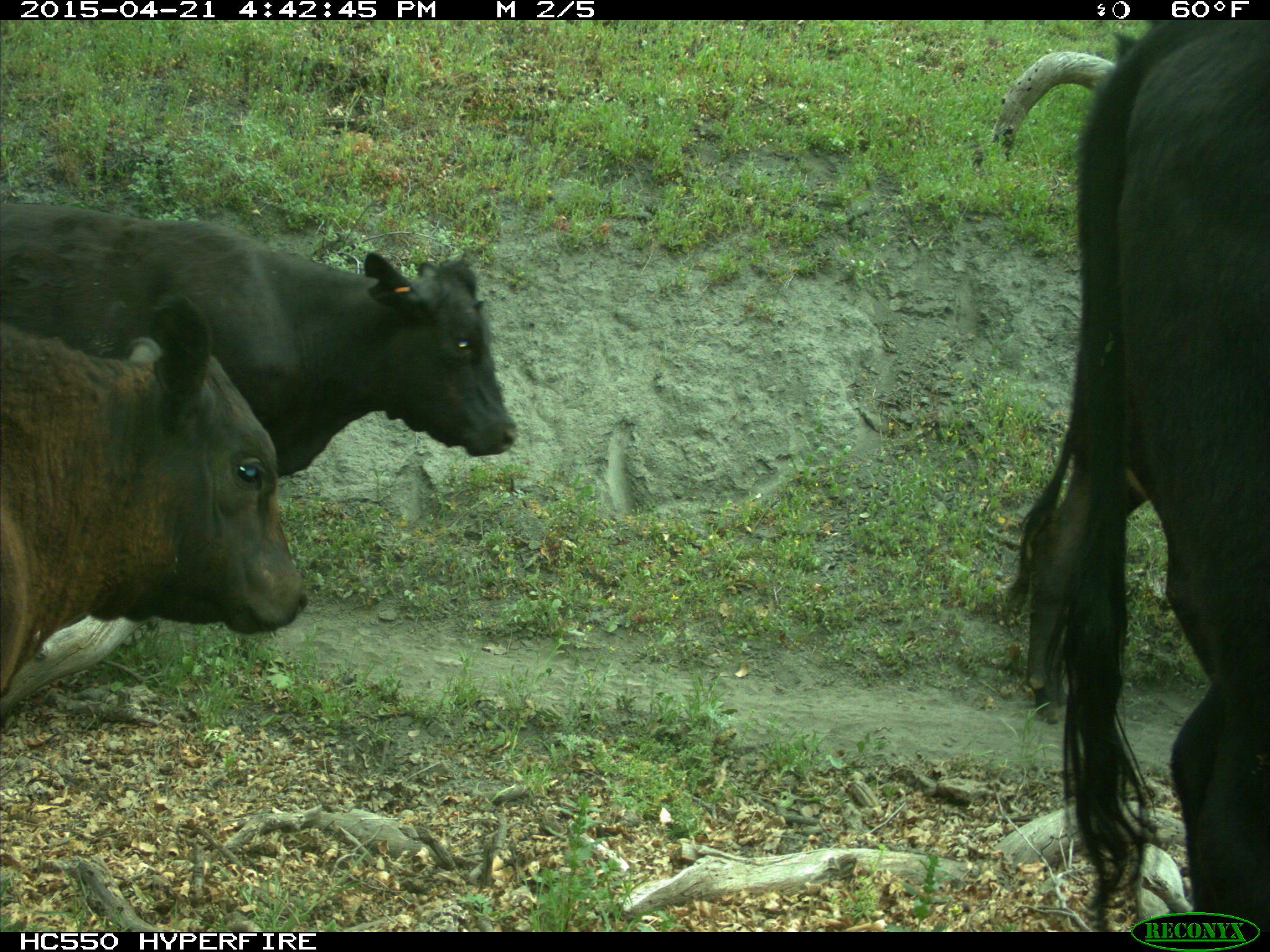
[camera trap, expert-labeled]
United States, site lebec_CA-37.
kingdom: Animalia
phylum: Chordata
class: Mammalia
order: Artiodactyla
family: Bovidae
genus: Bos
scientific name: Bos taurus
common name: domestic cow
Bos taurus (domestic cow).